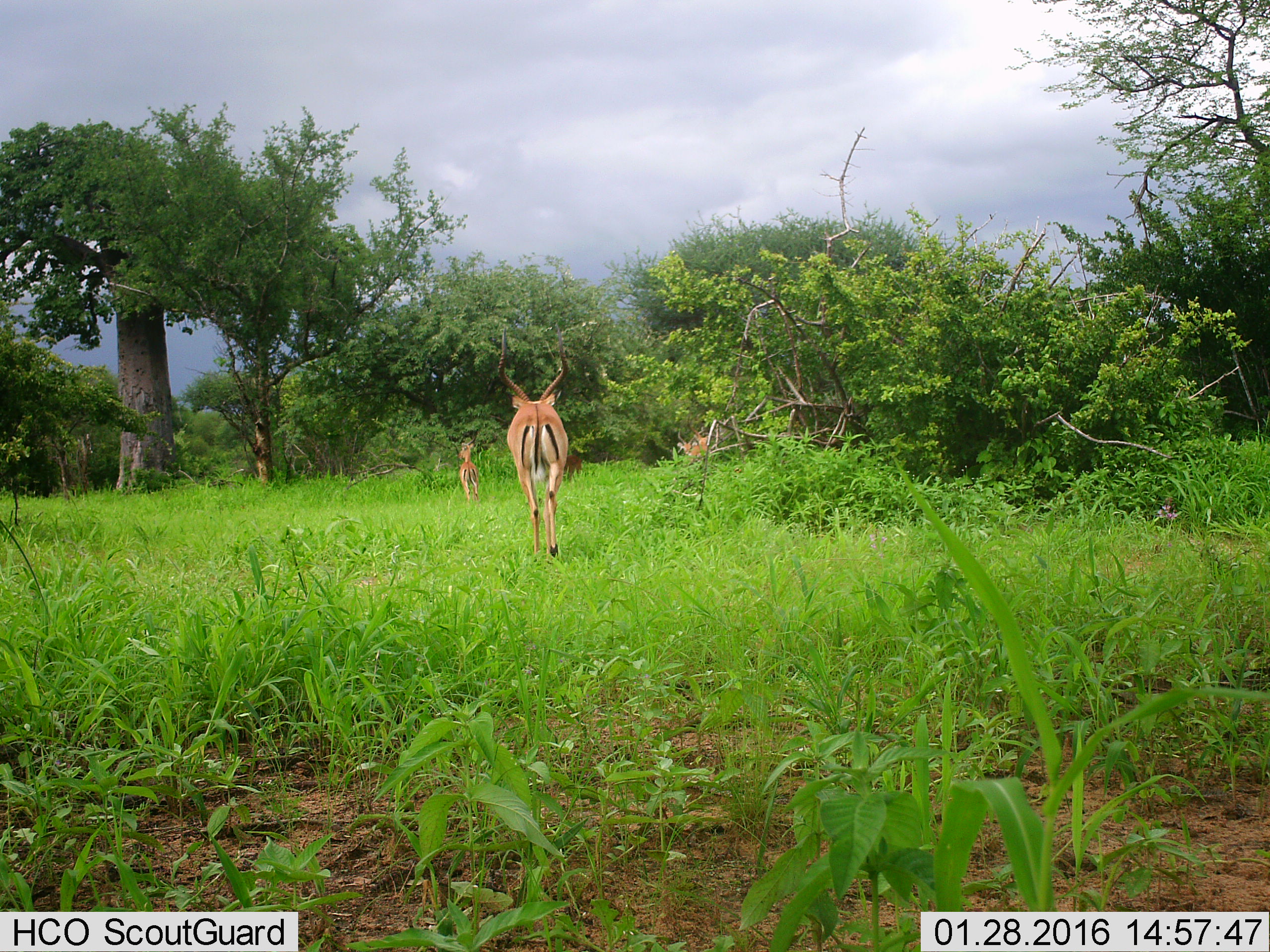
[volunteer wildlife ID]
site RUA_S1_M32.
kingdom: Animalia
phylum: Chordata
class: Mammalia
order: Artiodactyla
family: Bovidae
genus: Aepyceros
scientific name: Aepyceros melampus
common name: impala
Impala (Aepyceros melampus), count 4. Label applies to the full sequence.